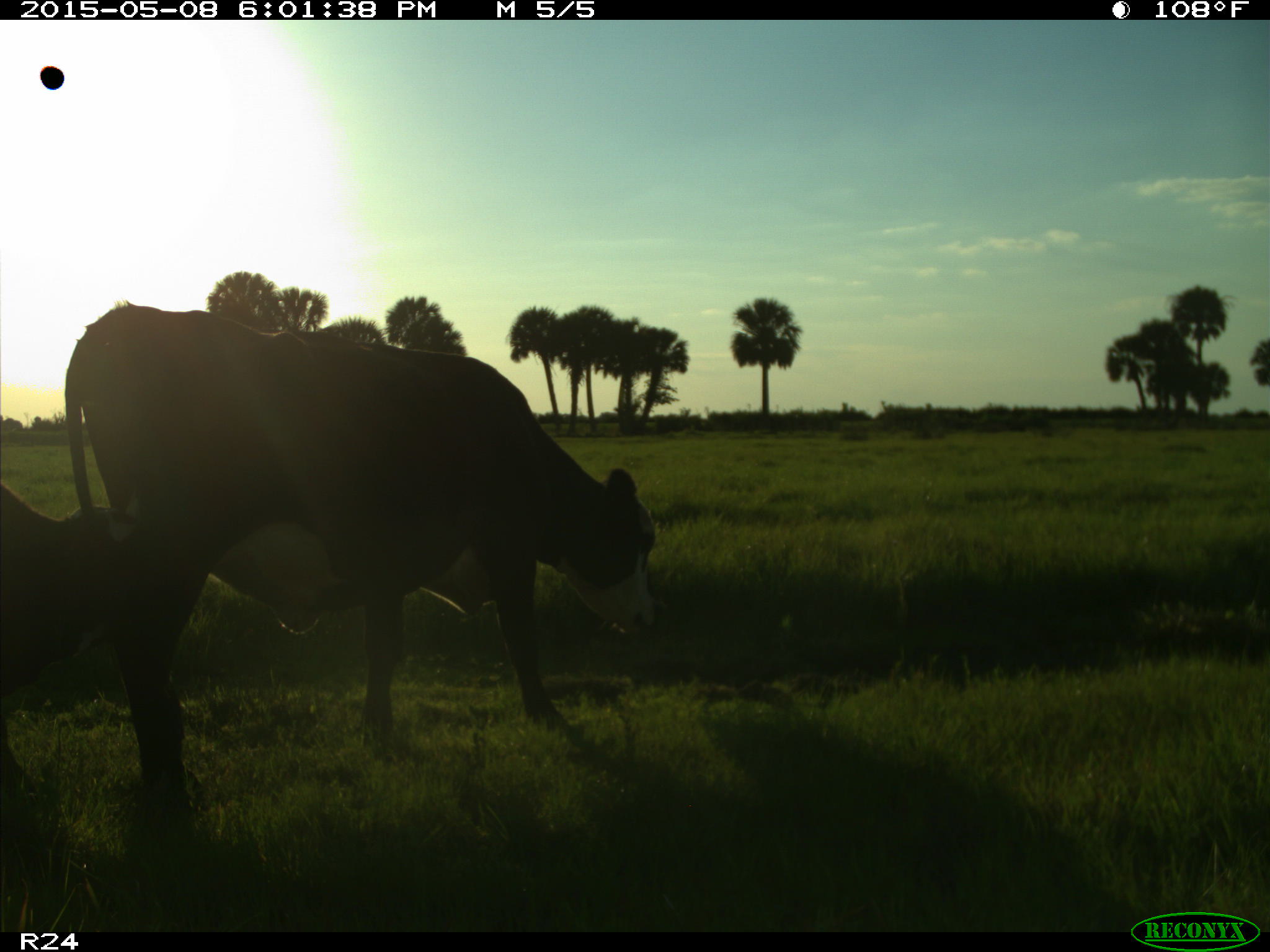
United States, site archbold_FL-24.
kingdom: Animalia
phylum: Chordata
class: Mammalia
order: Artiodactyla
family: Bovidae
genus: Bos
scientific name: Bos taurus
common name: domestic cow